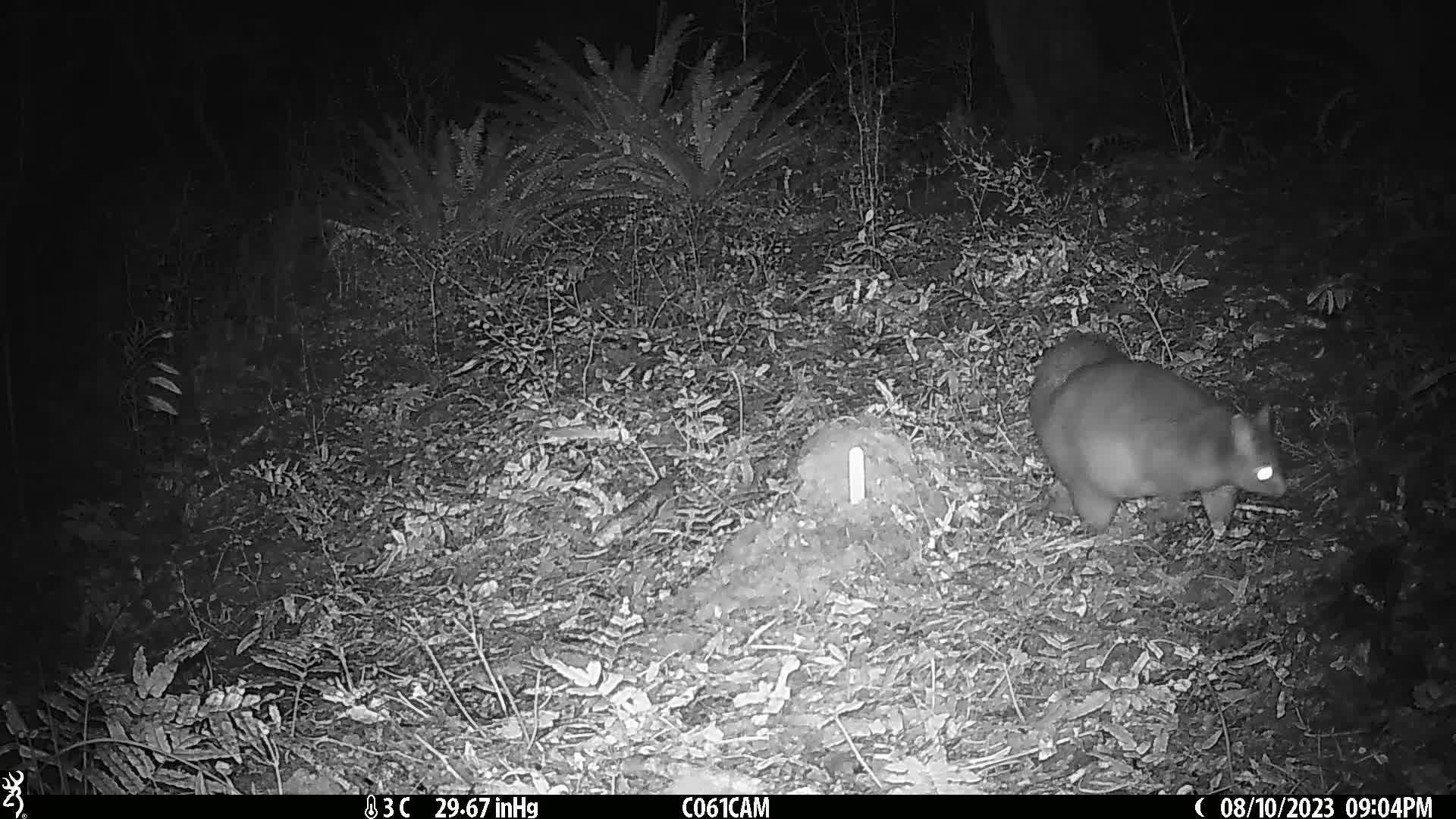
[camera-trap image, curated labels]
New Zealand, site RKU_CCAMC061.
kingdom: Animalia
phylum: Chordata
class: Mammalia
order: Diprotodontia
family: Phalangeridae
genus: Trichosurus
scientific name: Trichosurus vulpecula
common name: common brushtail possum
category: possum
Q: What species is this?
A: Possum (common brushtail possum) (Trichosurus vulpecula).